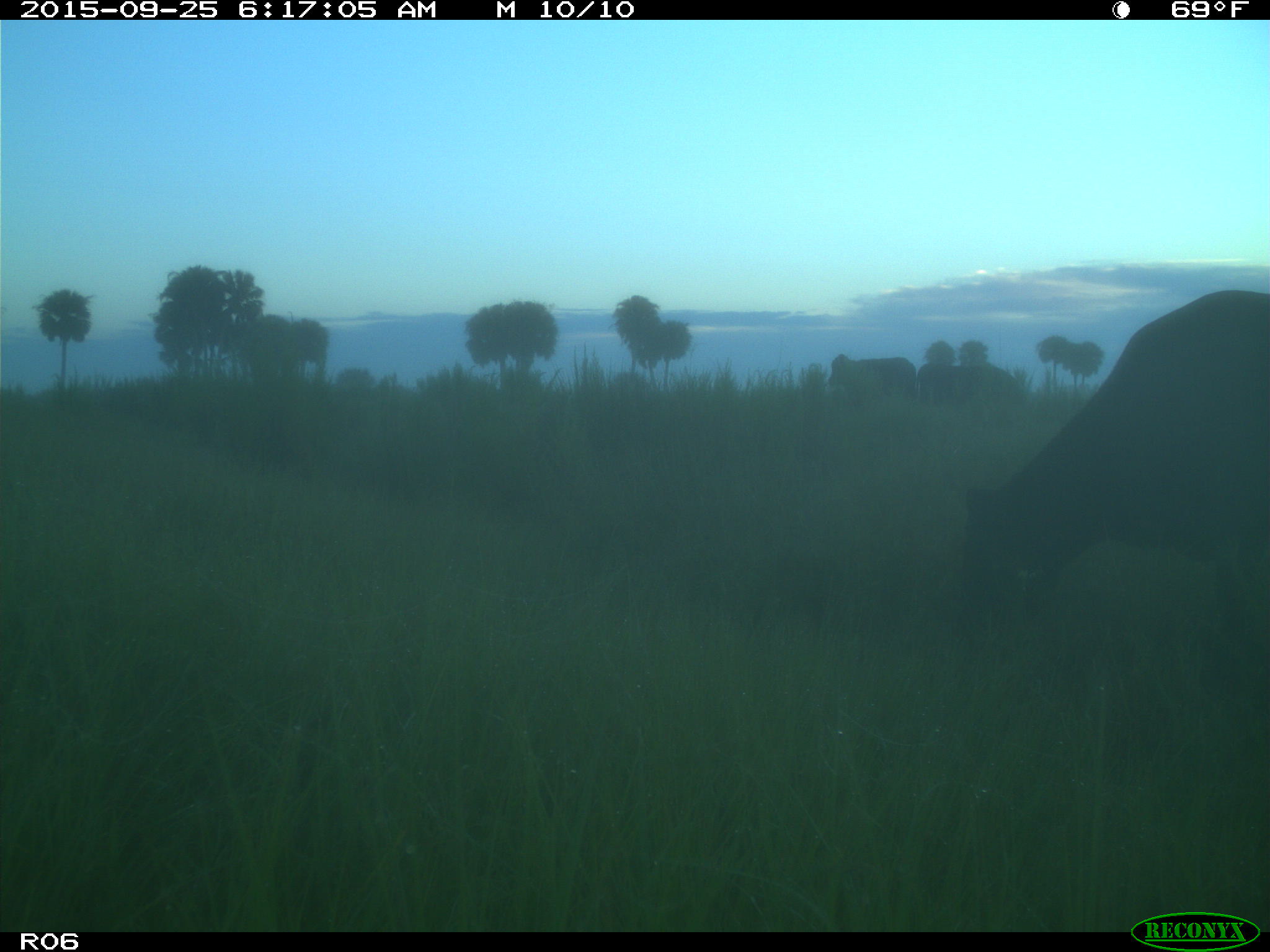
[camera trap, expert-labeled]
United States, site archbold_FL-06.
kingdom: Animalia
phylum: Chordata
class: Mammalia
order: Artiodactyla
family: Bovidae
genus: Bos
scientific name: Bos taurus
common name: domestic cow